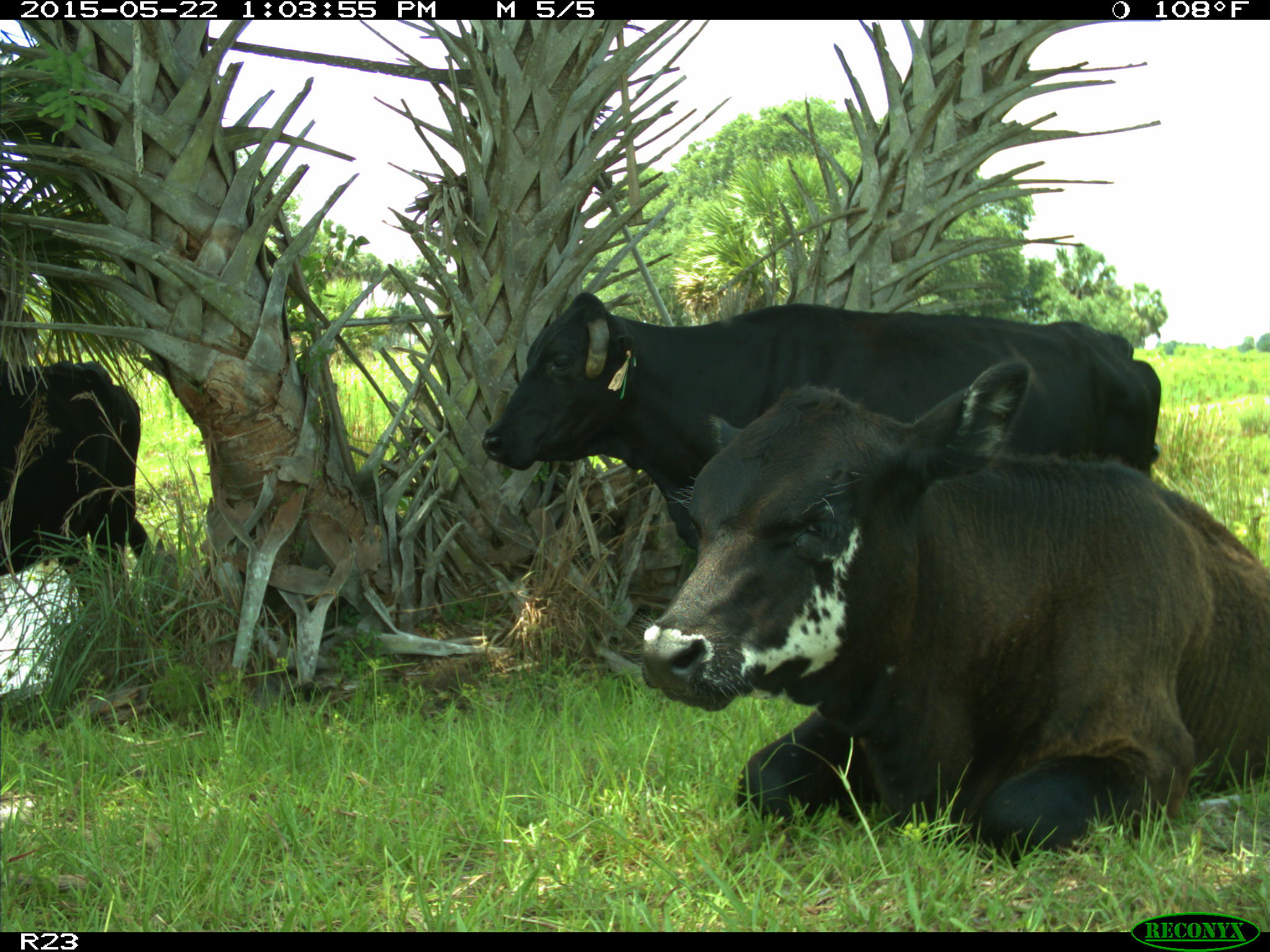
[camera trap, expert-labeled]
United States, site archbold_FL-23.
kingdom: Animalia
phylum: Chordata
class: Mammalia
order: Artiodactyla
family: Bovidae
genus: Bos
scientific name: Bos taurus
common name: domestic cow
Bos taurus (domestic cow).